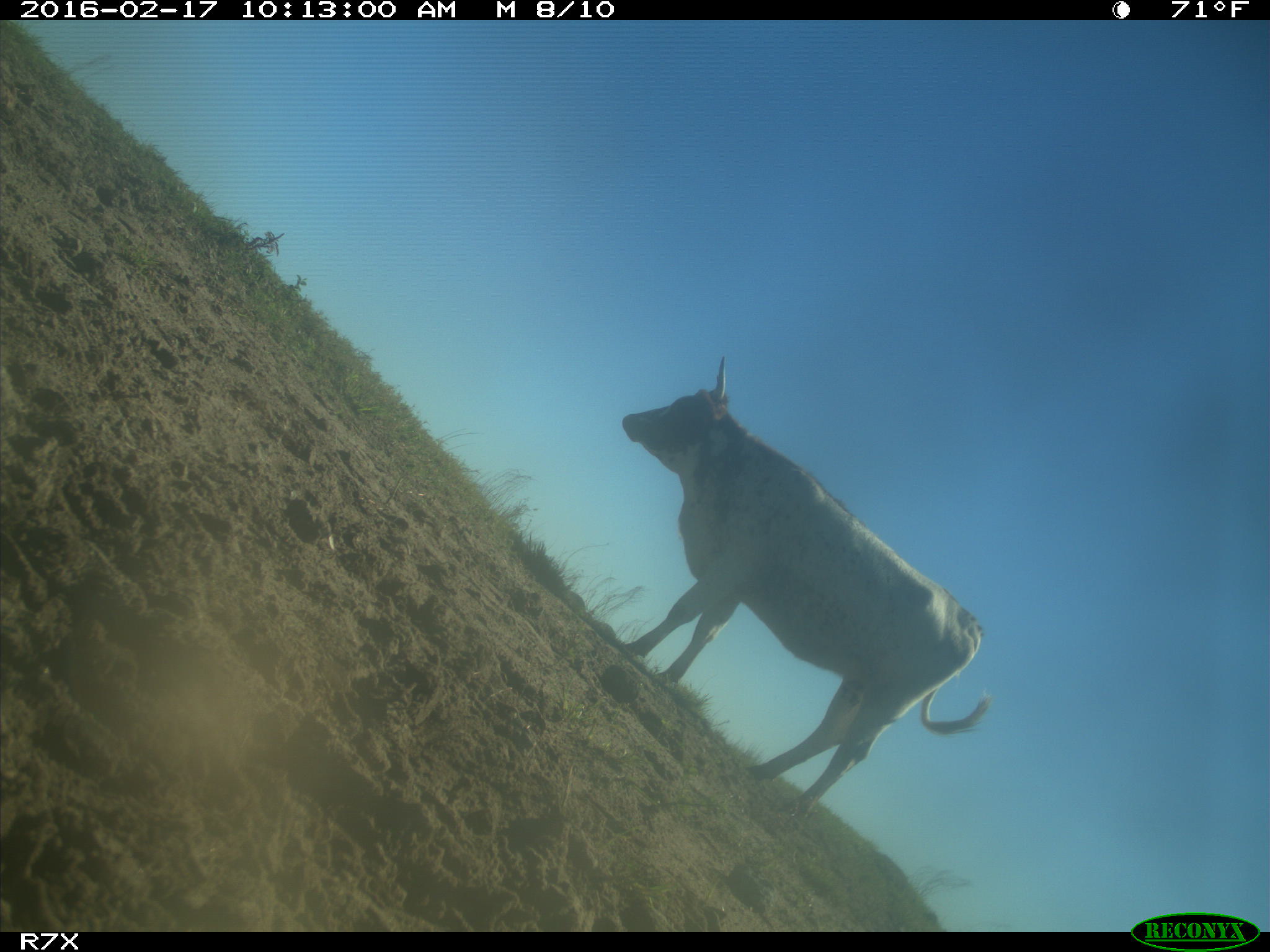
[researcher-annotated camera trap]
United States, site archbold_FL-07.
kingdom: Animalia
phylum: Chordata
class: Mammalia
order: Artiodactyla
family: Bovidae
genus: Bos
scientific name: Bos taurus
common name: domestic cow